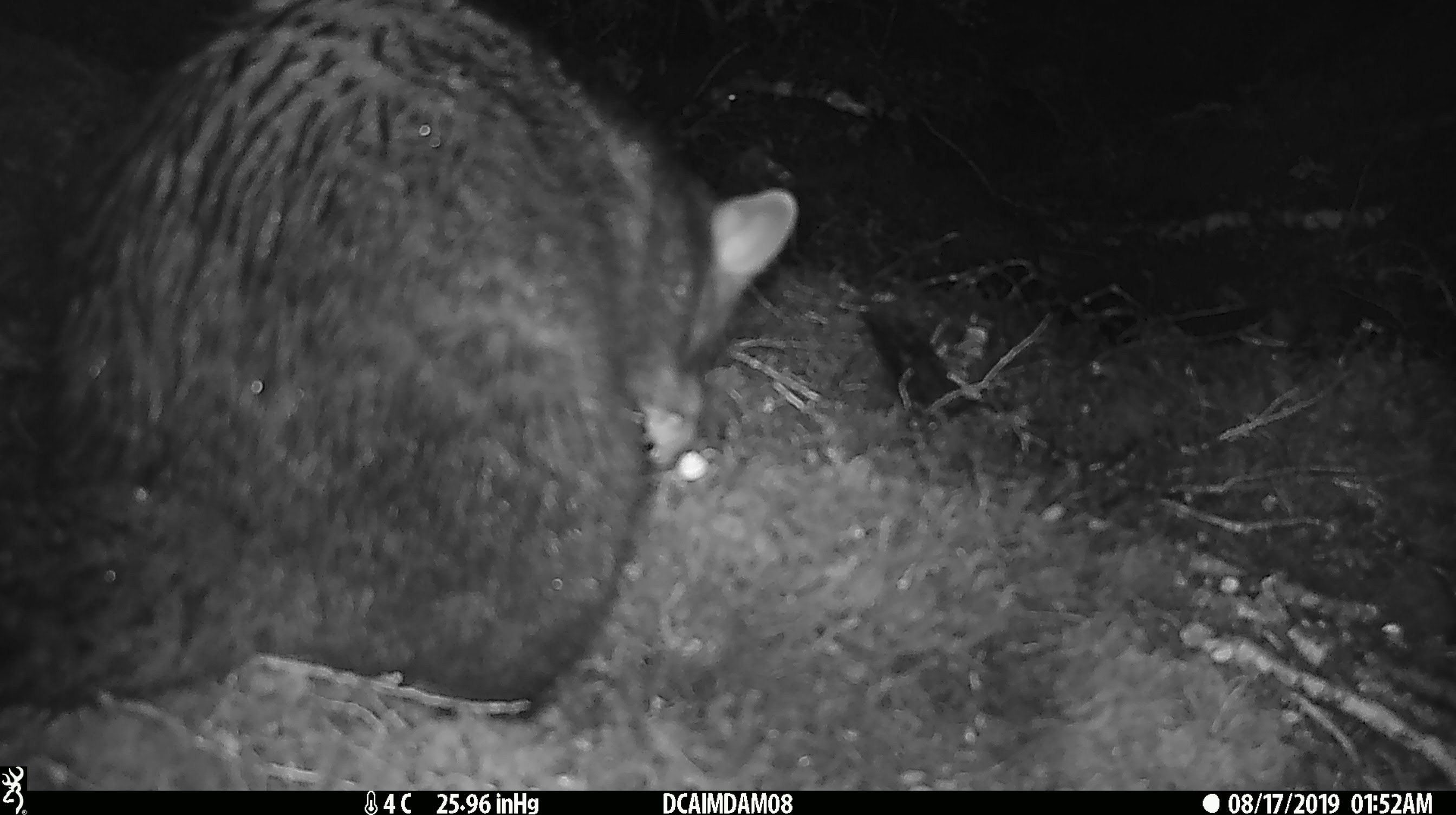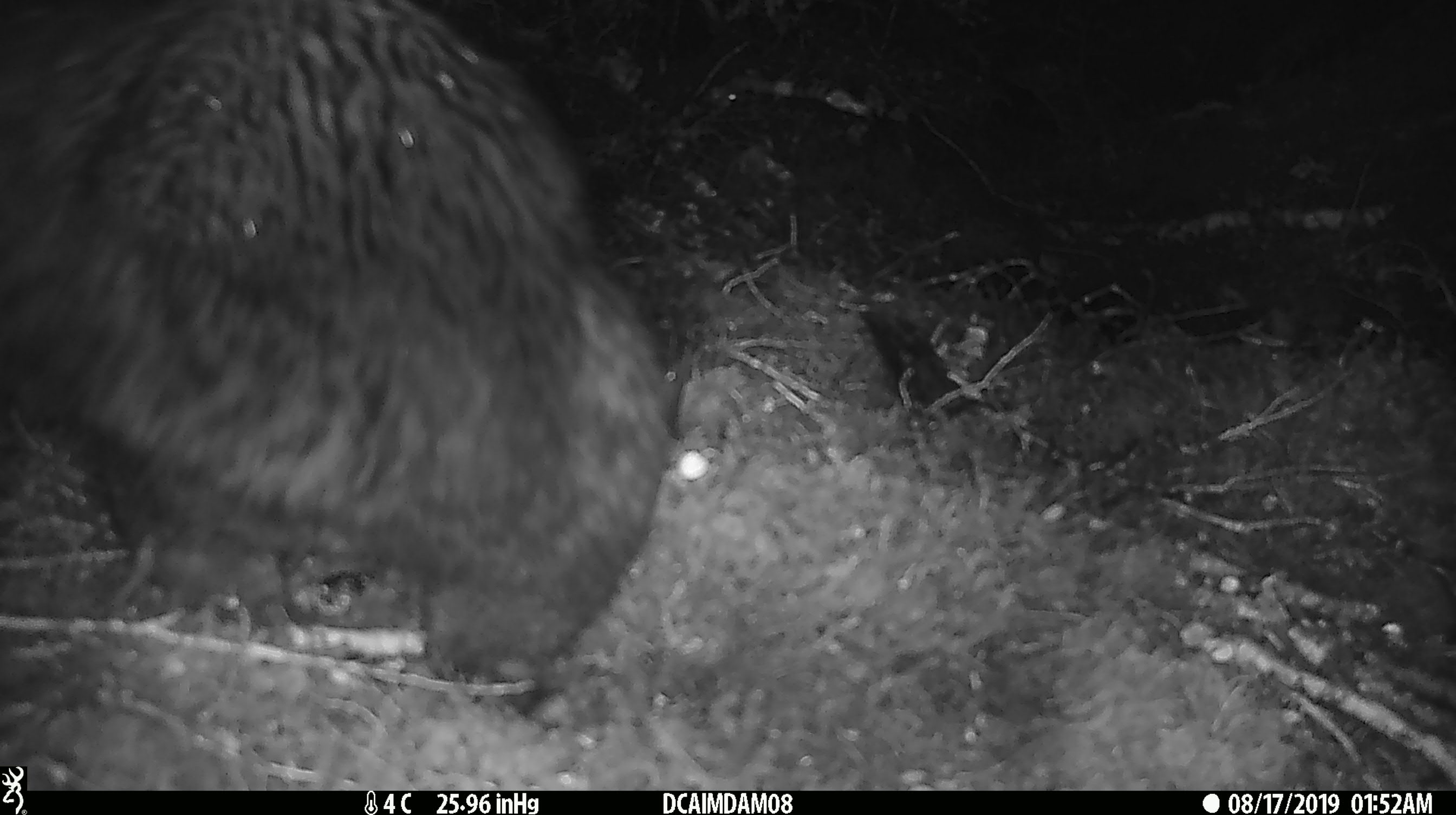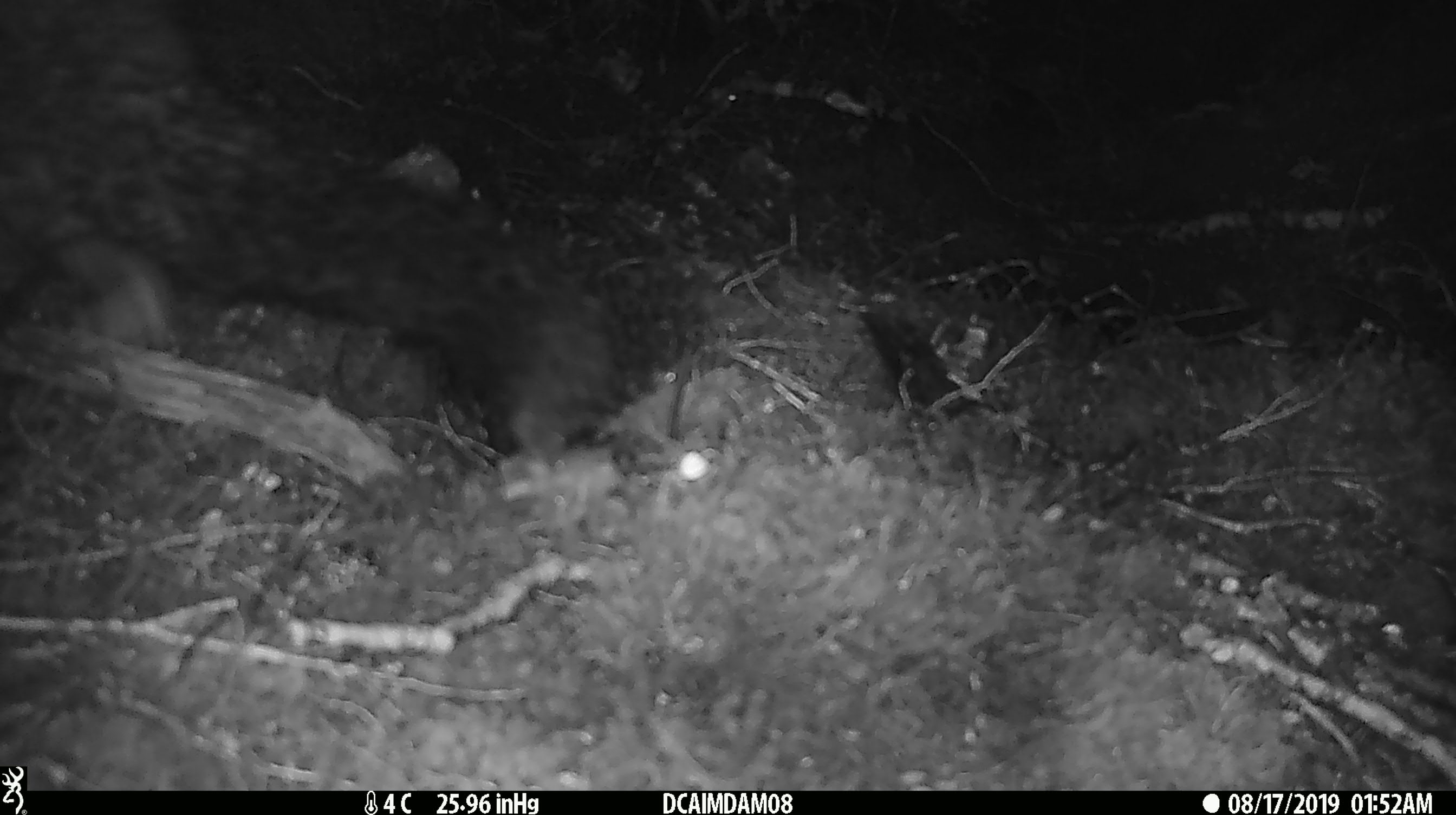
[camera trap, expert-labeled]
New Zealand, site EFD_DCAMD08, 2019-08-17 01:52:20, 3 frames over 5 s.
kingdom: Animalia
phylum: Chordata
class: Mammalia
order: Diprotodontia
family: Phalangeridae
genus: Trichosurus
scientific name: Trichosurus vulpecula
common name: common brushtail possum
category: possum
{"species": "possum (common brushtail possum) (Trichosurus vulpecula)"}